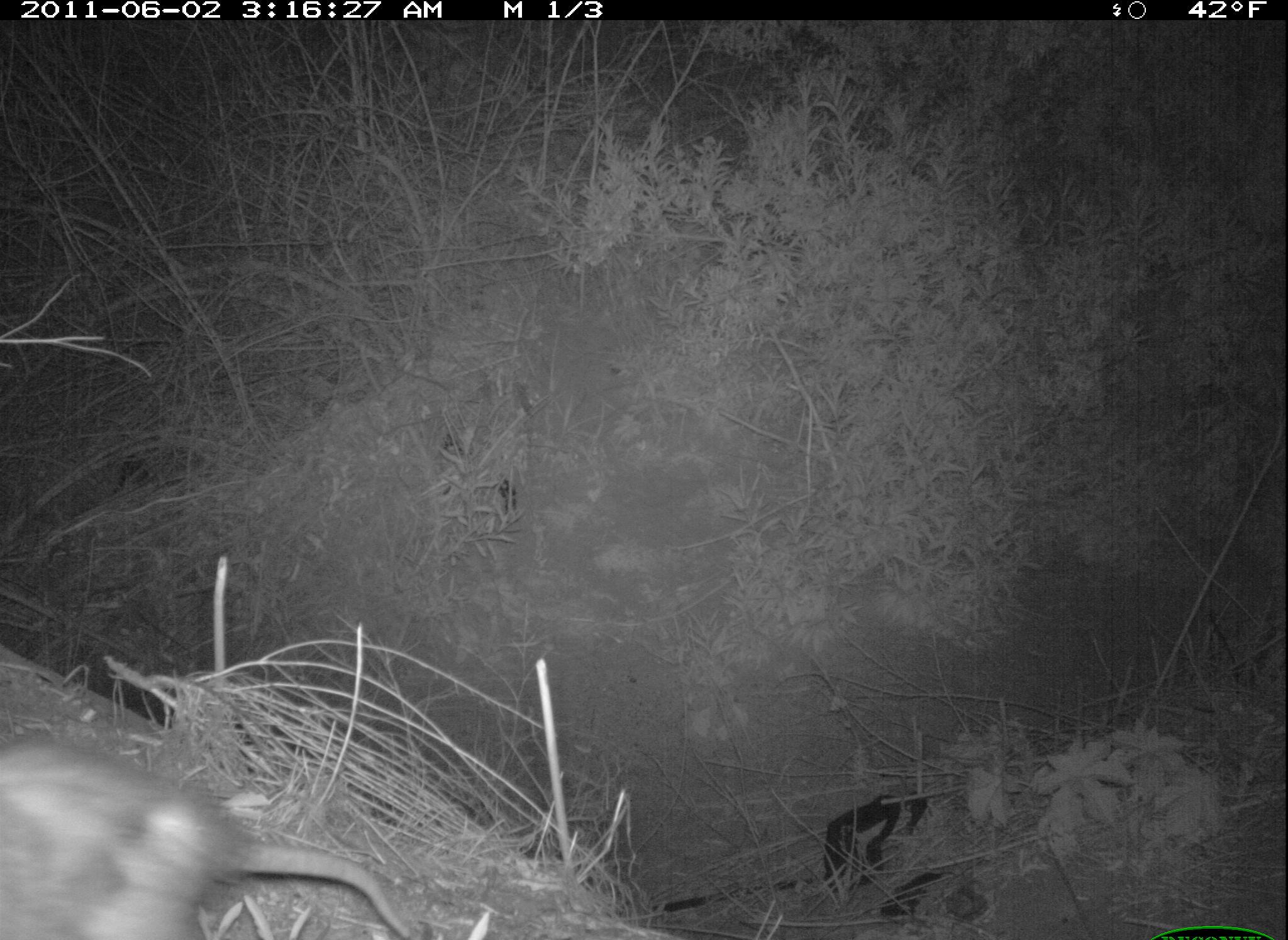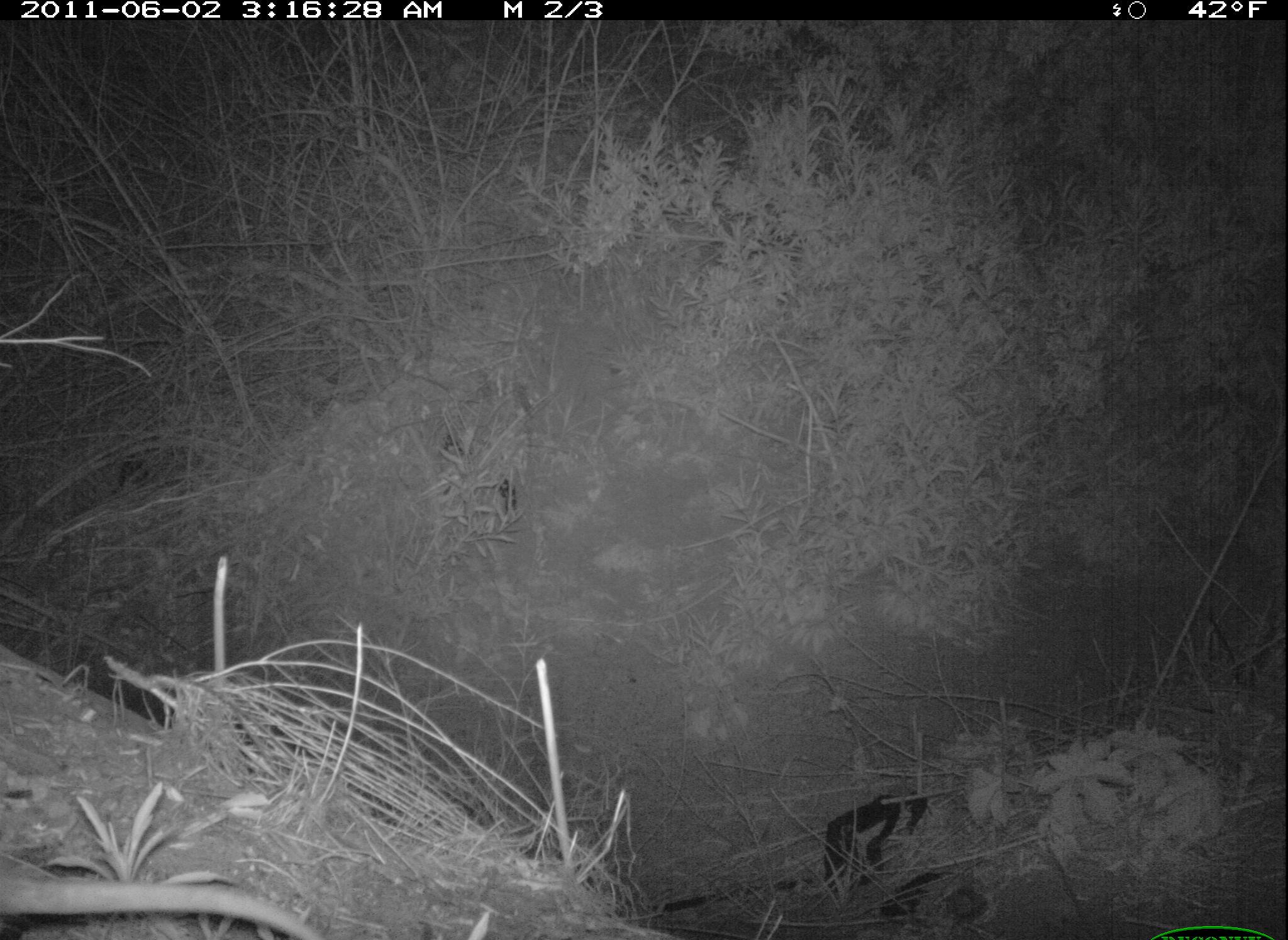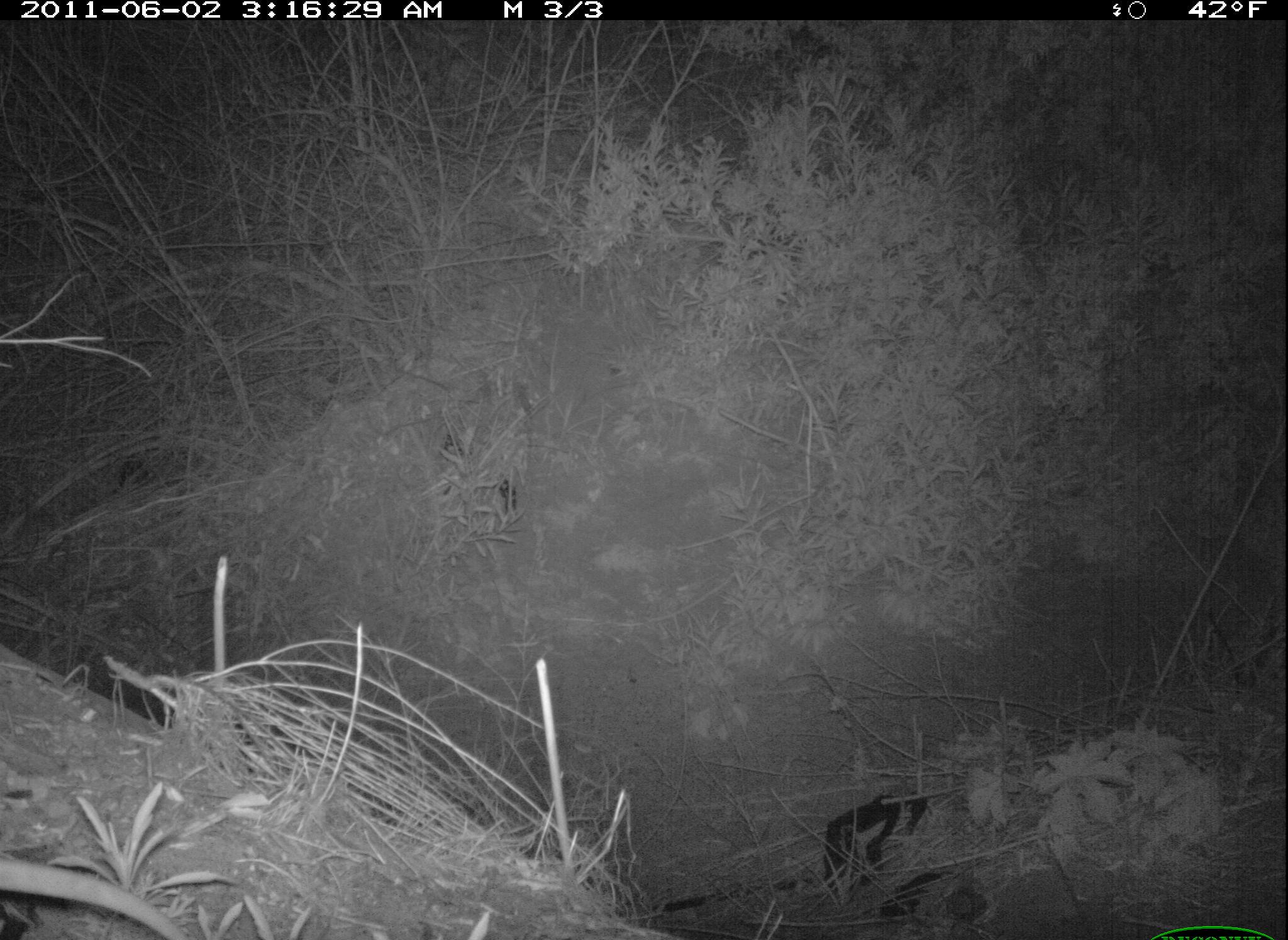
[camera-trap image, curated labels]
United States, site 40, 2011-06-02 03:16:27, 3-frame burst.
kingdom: Animalia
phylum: Chordata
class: Mammalia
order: Didelphimorphia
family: Didelphidae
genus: Didelphis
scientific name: Didelphis virginiana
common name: virginia opossum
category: opossum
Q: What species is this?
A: Opossum (virginia opossum) (Didelphis virginiana).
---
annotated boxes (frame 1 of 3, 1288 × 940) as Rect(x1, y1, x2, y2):
opossum: Rect(0, 702, 430, 940)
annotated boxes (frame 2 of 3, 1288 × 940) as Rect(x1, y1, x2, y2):
opossum: Rect(0, 804, 398, 937)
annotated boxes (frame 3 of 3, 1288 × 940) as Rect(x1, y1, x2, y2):
opossum: Rect(0, 830, 221, 940)